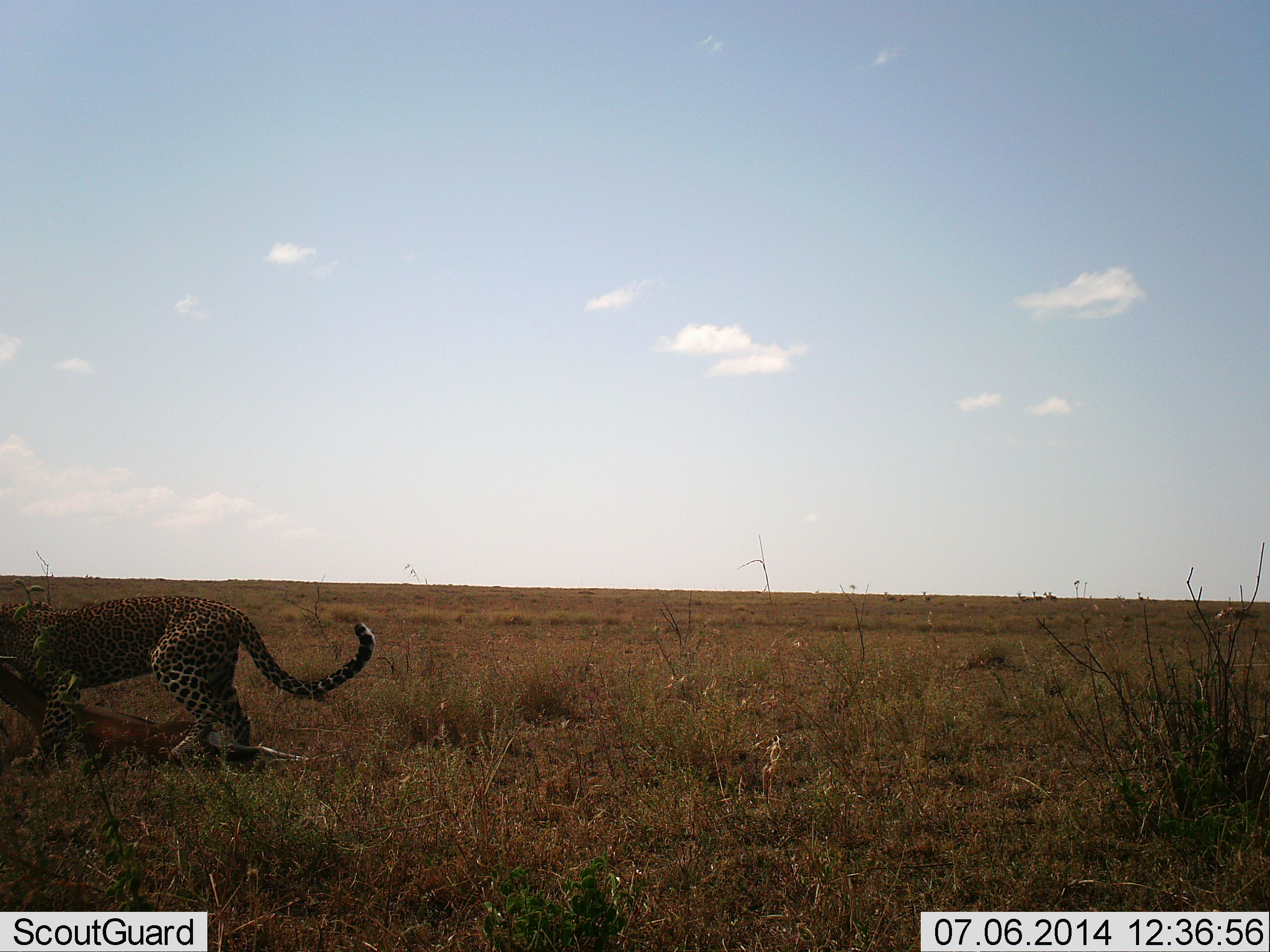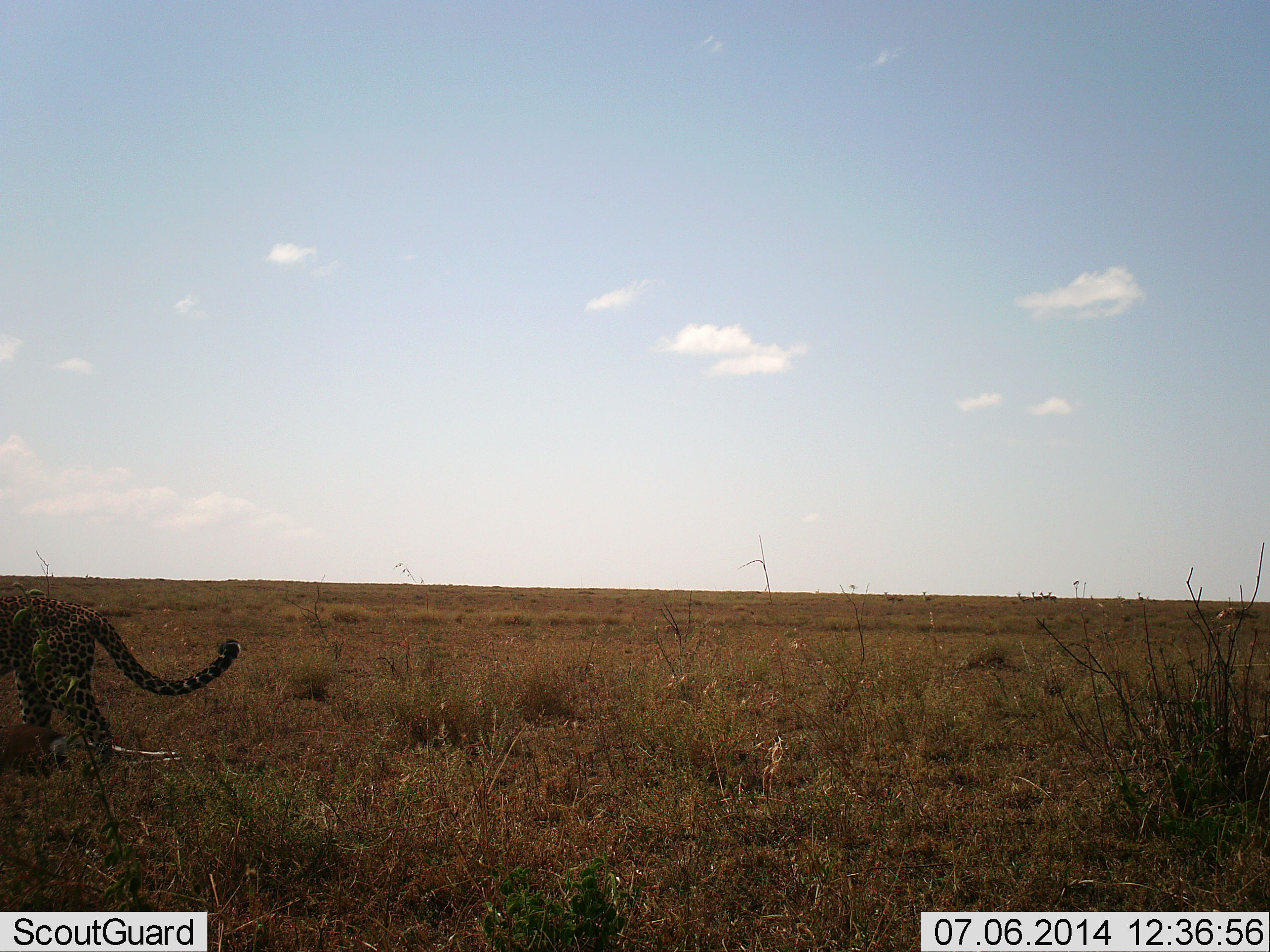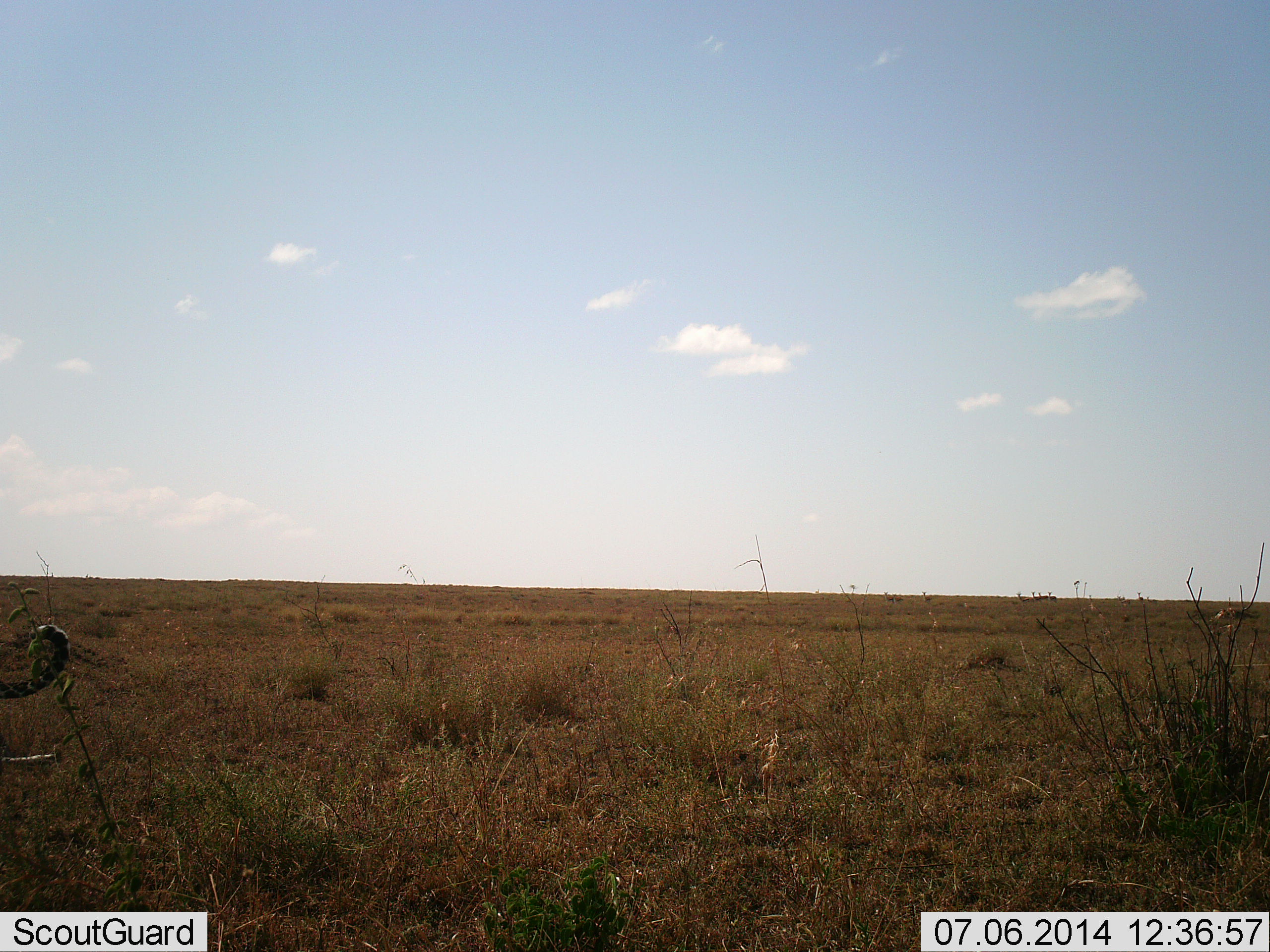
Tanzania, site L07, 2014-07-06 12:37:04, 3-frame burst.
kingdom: Animalia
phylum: Chordata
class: Mammalia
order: Carnivora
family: Felidae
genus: Panthera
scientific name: Panthera pardus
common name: leopard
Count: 1.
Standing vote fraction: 0%.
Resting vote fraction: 0%.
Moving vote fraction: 89%.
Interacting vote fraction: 22%.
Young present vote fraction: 0%.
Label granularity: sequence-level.